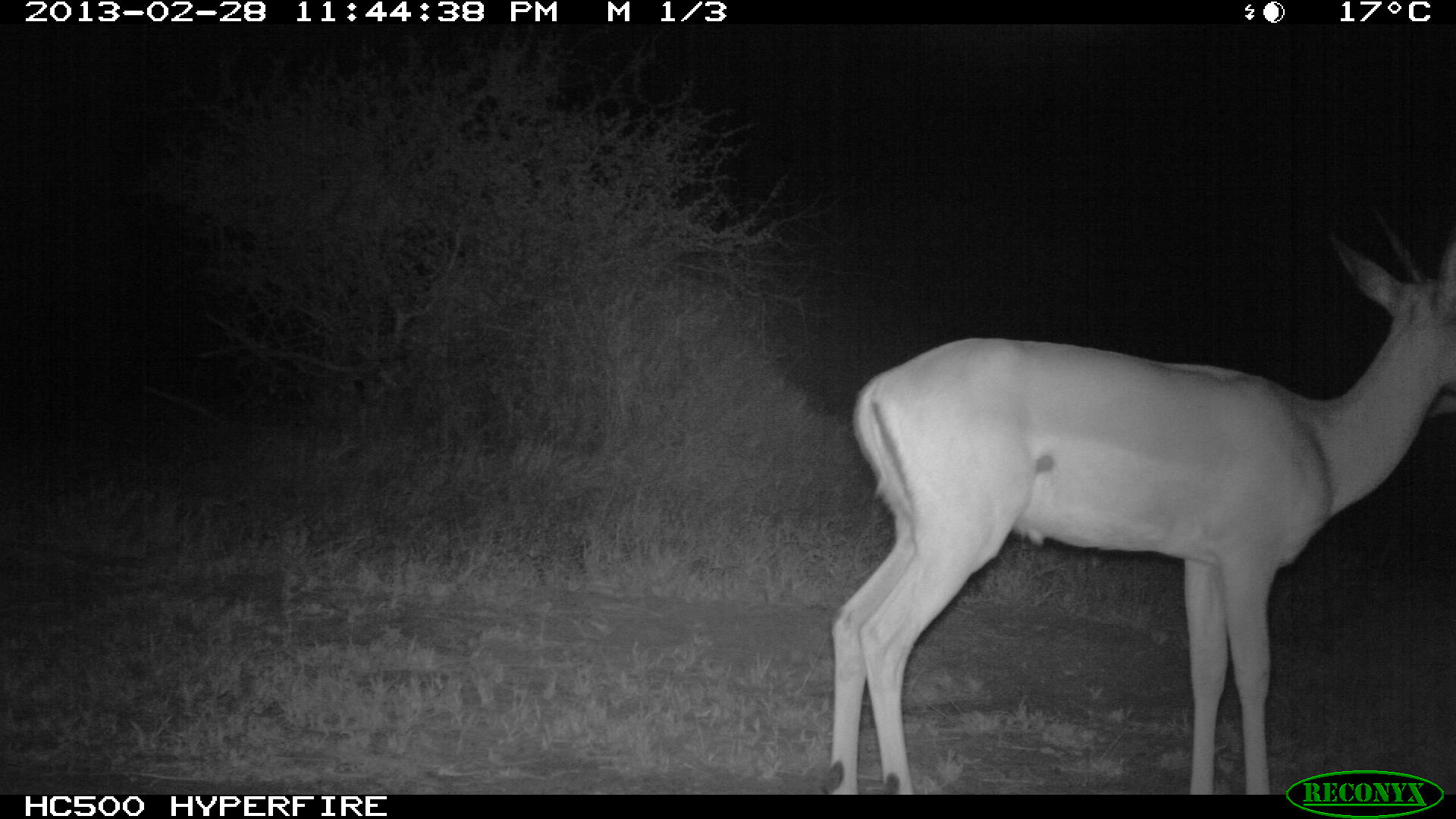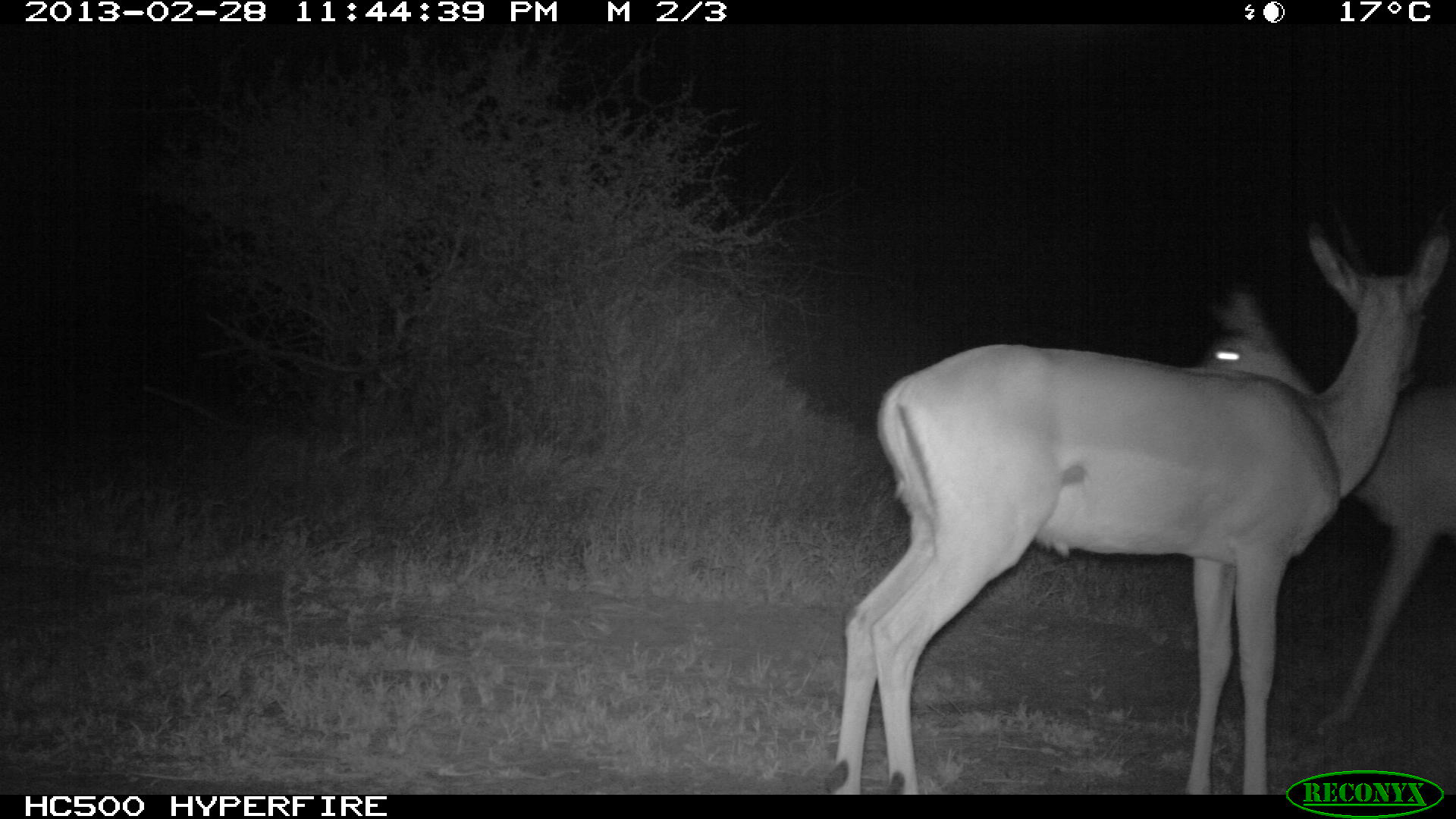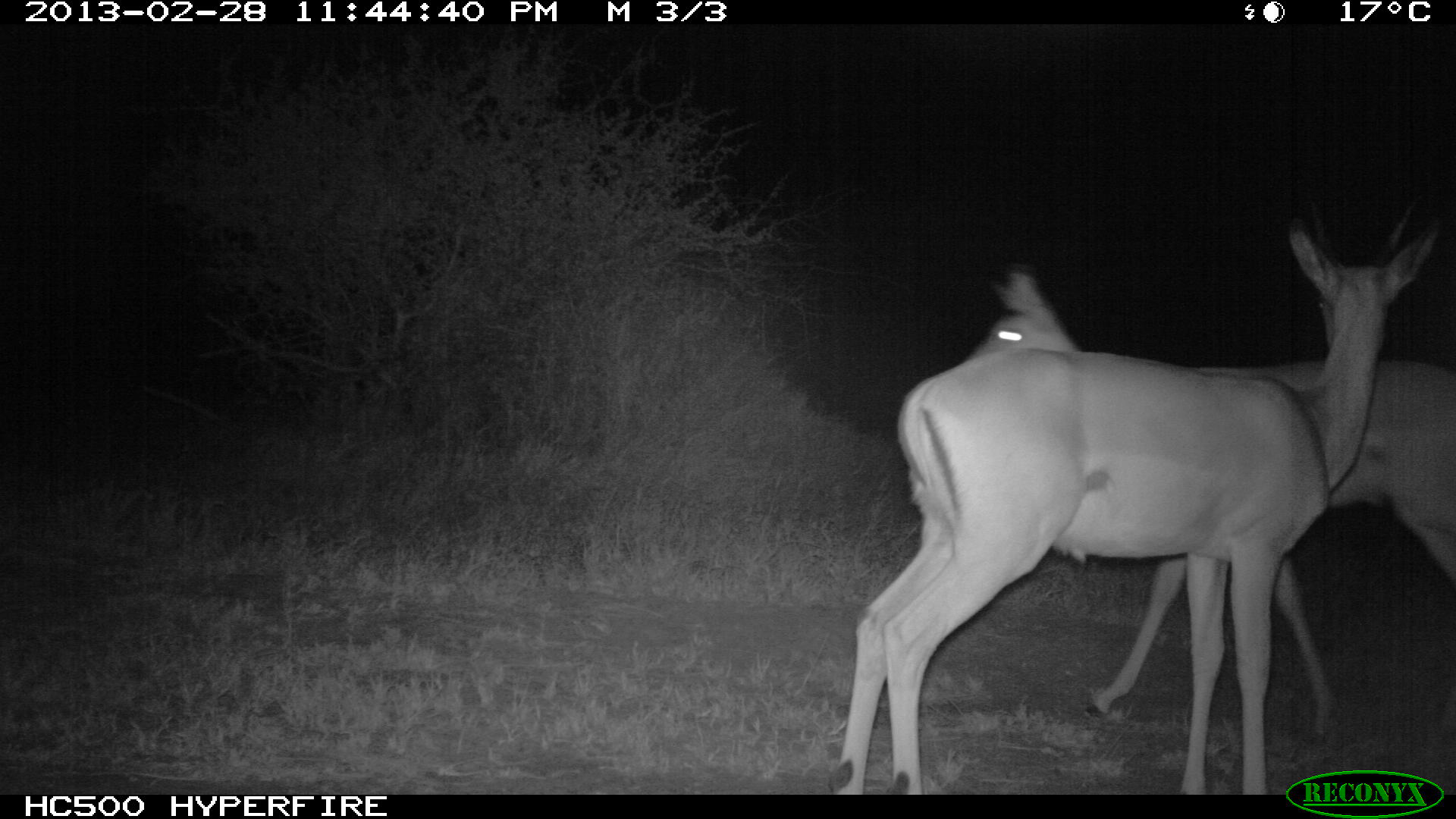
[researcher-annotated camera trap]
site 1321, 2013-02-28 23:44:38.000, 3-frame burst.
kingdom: Animalia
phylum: Chordata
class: Mammalia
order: Artiodactyla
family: Bovidae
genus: Aepyceros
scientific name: Aepyceros melampus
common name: impala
Aepyceros melampus (impala), count 1.